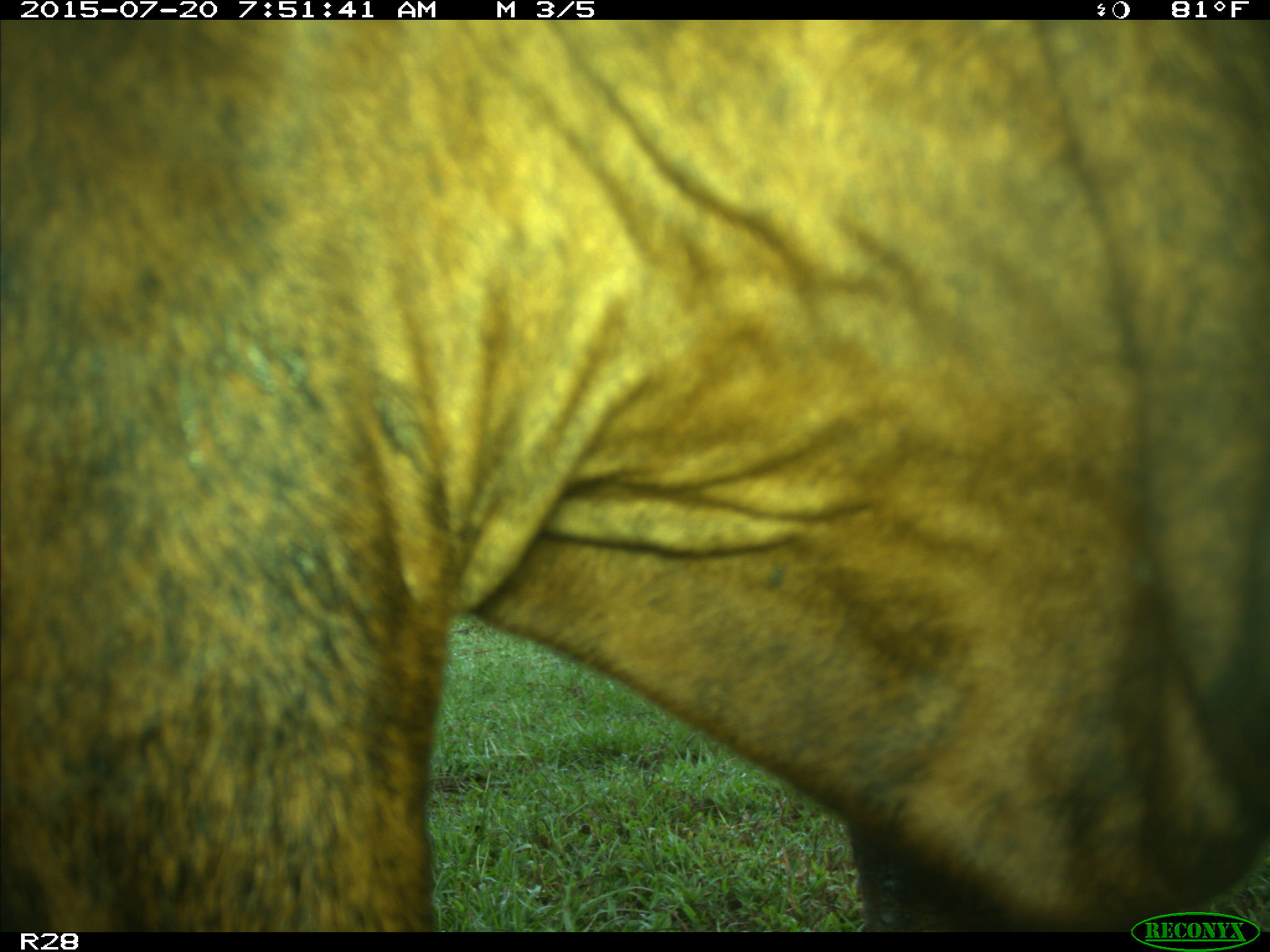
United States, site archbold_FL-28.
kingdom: Animalia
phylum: Chordata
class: Mammalia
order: Artiodactyla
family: Bovidae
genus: Bos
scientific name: Bos taurus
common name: domestic cow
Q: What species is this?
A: Bos taurus (domestic cow).